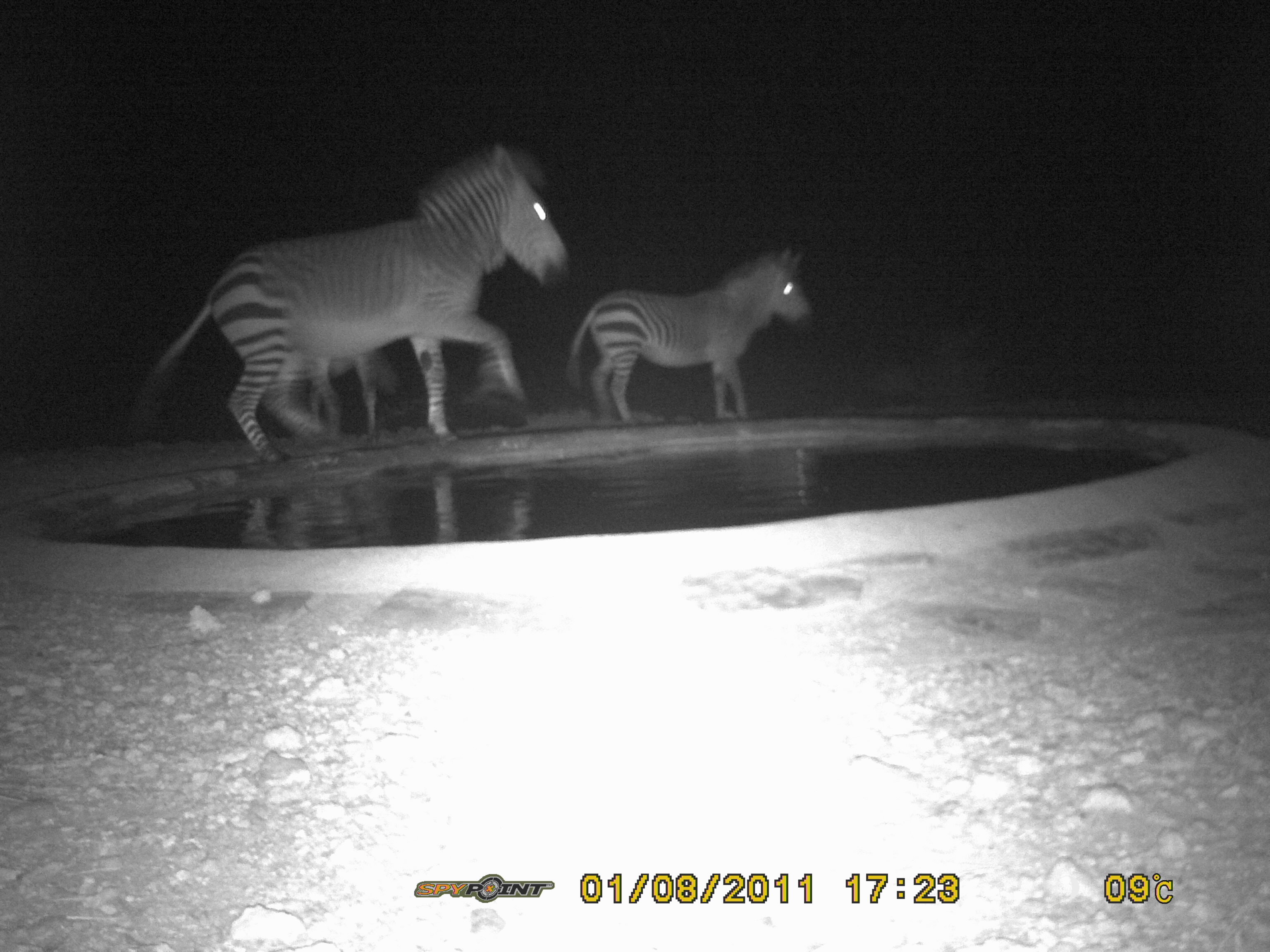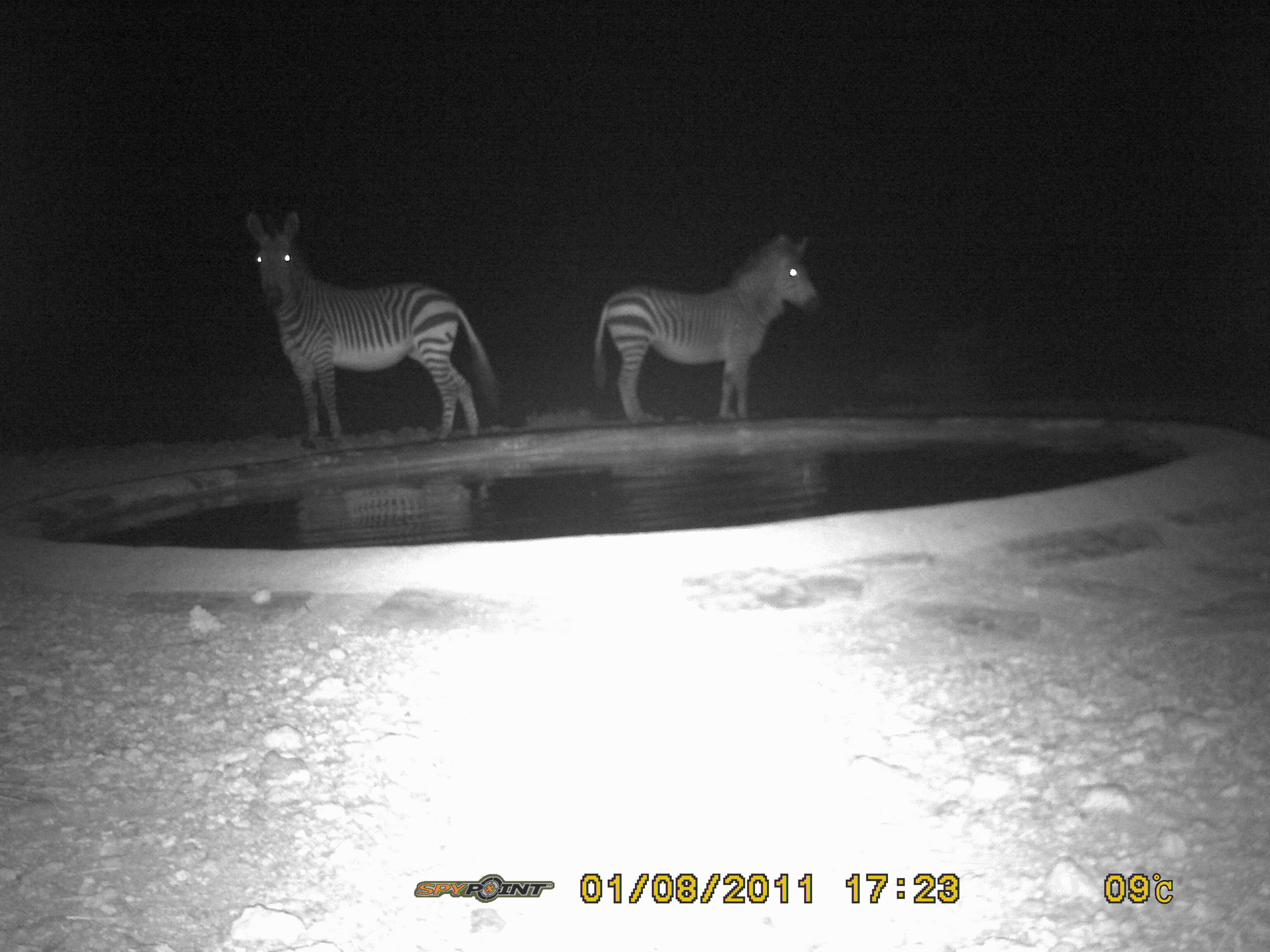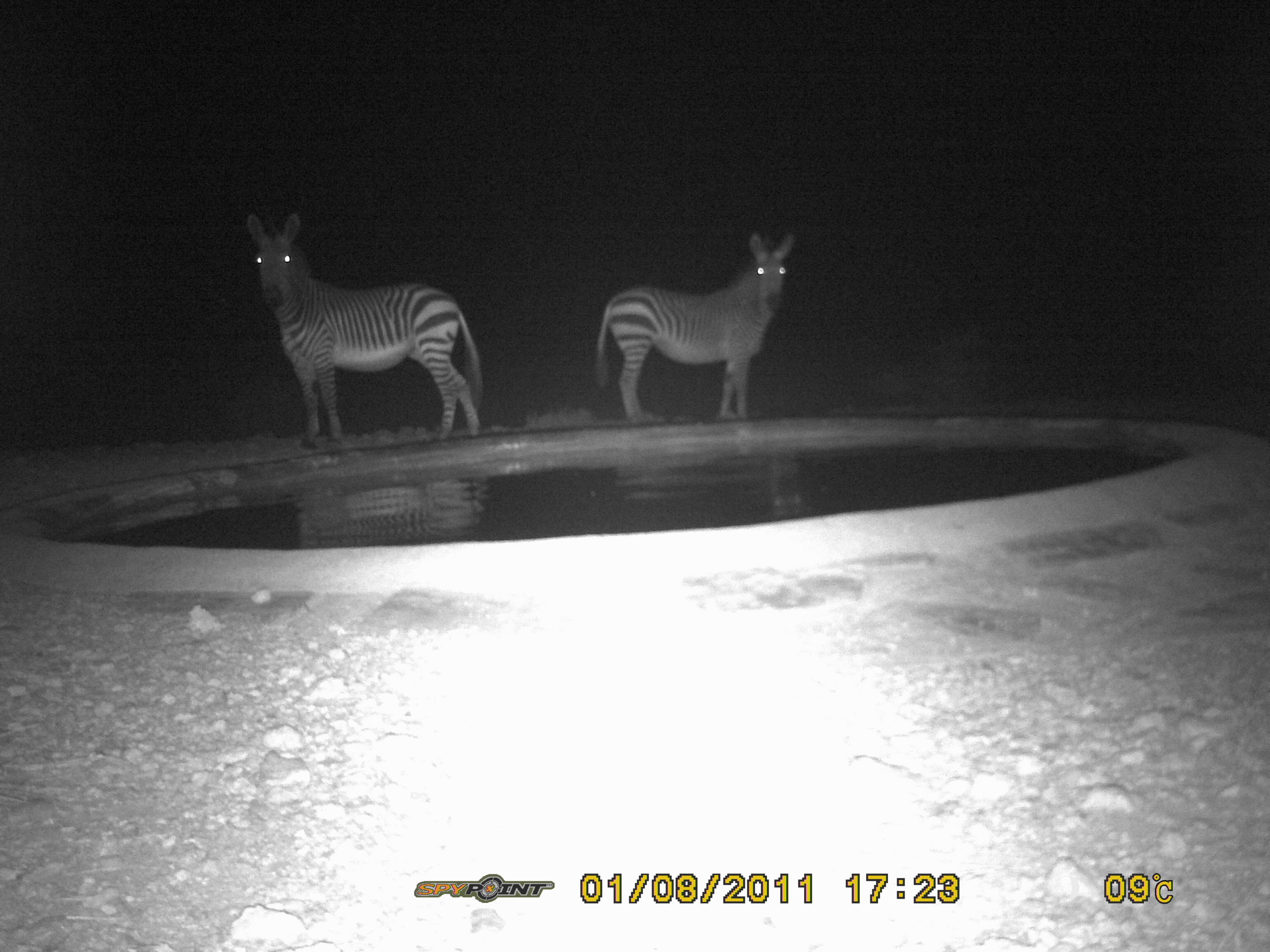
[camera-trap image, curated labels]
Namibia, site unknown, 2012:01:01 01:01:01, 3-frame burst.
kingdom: Animalia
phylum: Chordata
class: Mammalia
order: Perissodactyla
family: Equidae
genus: Equus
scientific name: Equus zebra hartmannae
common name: hartmann's mountain zebra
Equus zebra hartmannae (hartmann's mountain zebra).